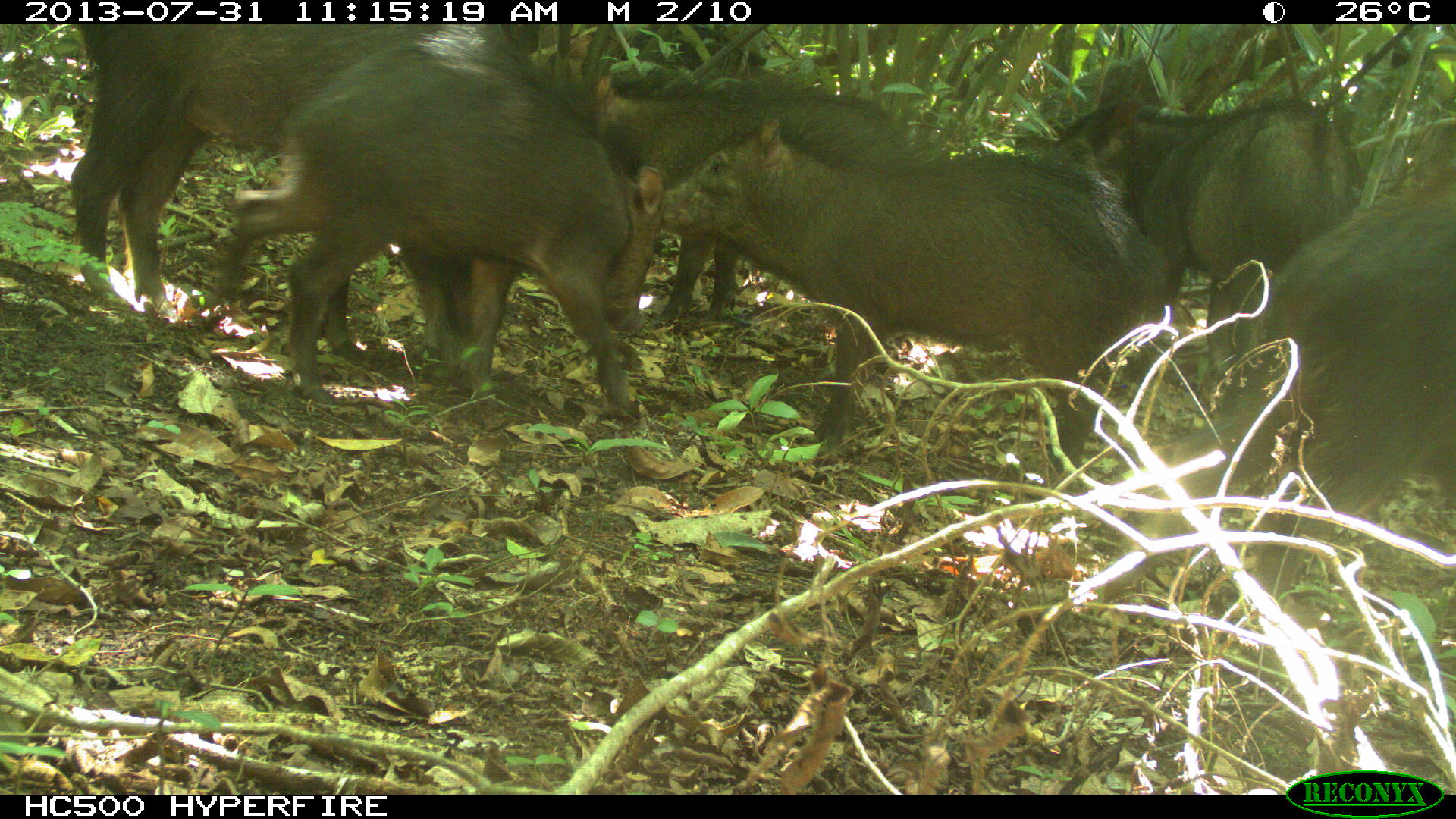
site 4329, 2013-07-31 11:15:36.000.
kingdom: Animalia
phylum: Chordata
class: Mammalia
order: Artiodactyla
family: Tayassuidae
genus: Tayassu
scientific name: Tayassu pecari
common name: white-lipped peccary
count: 10